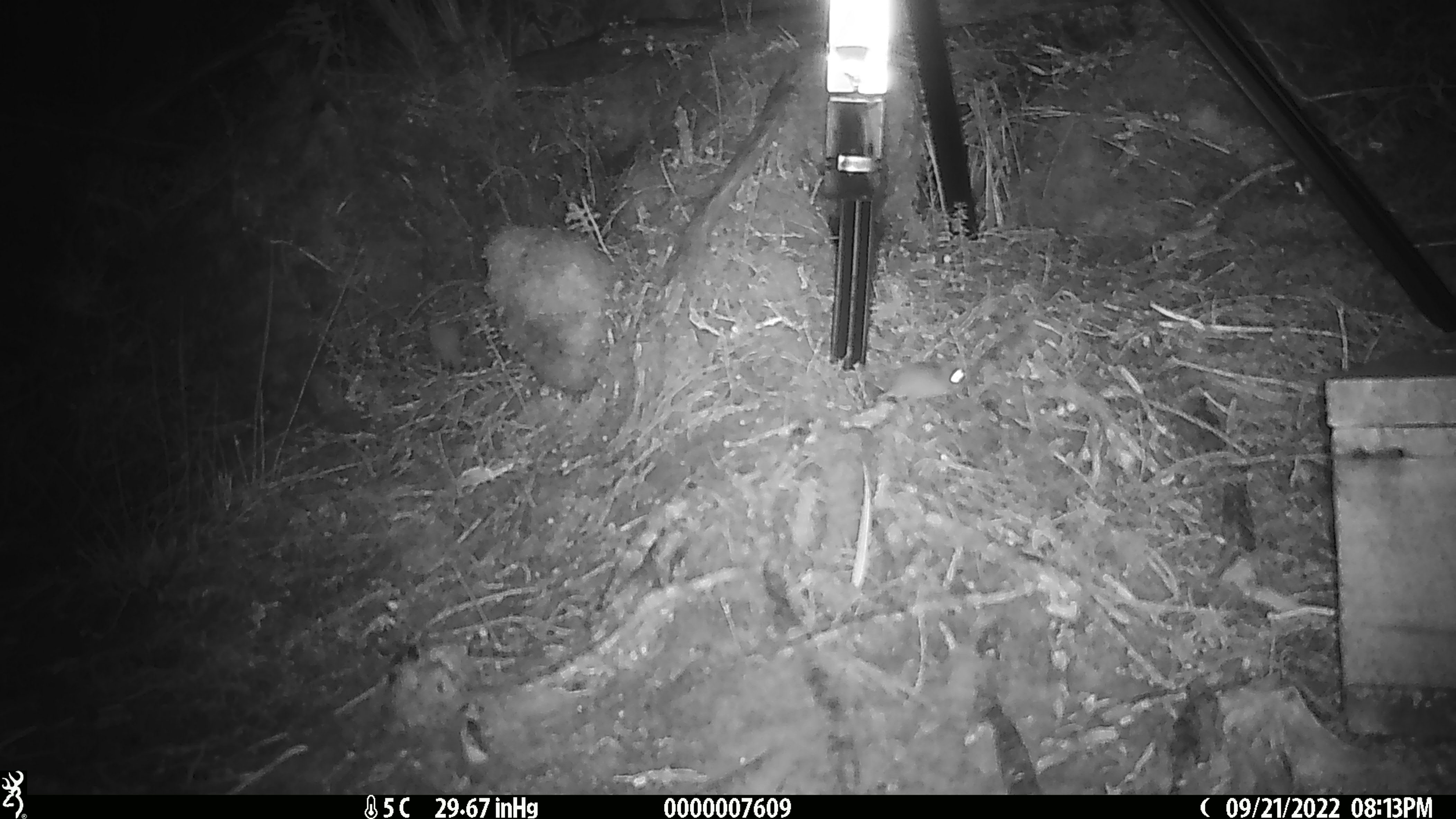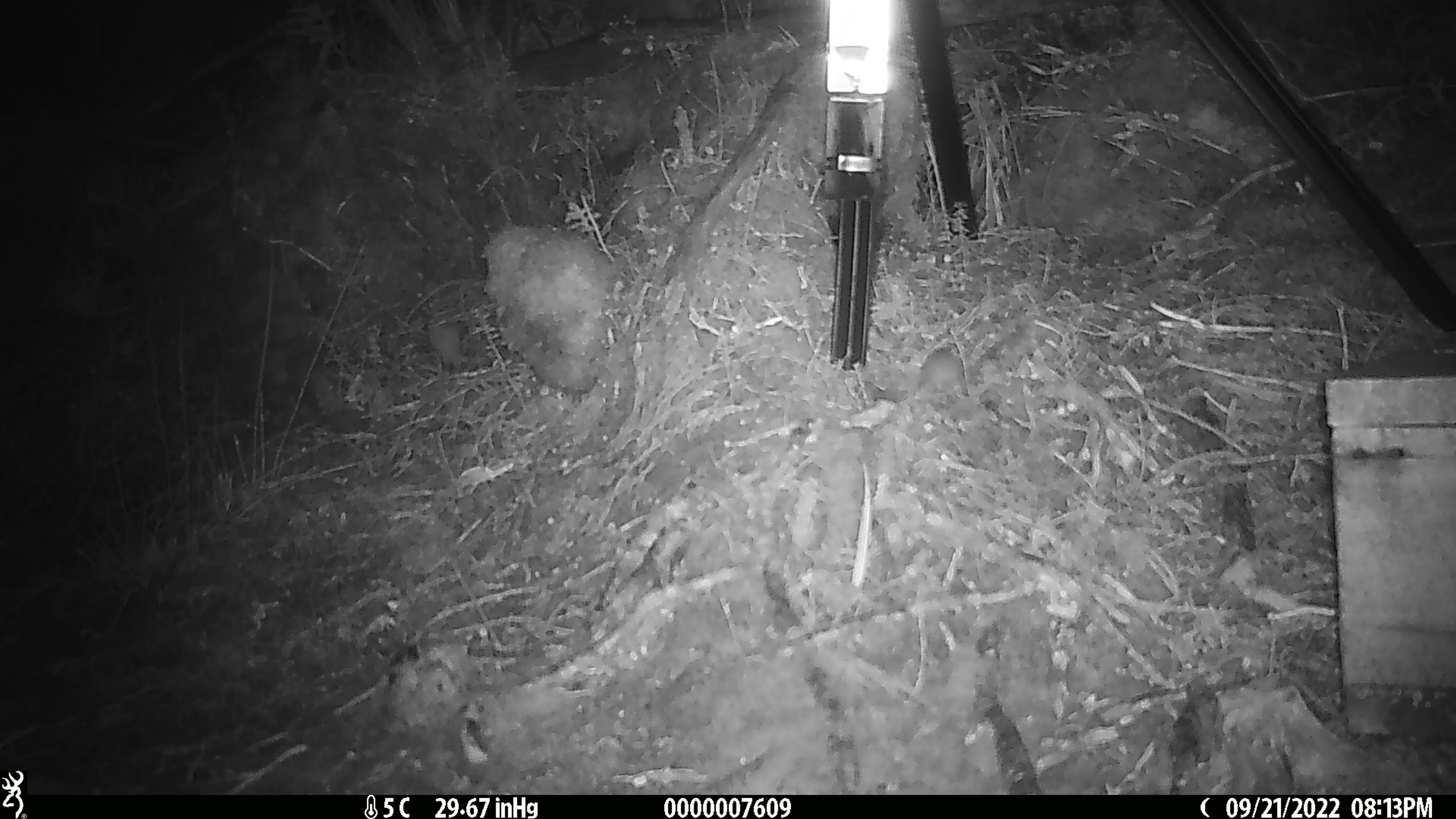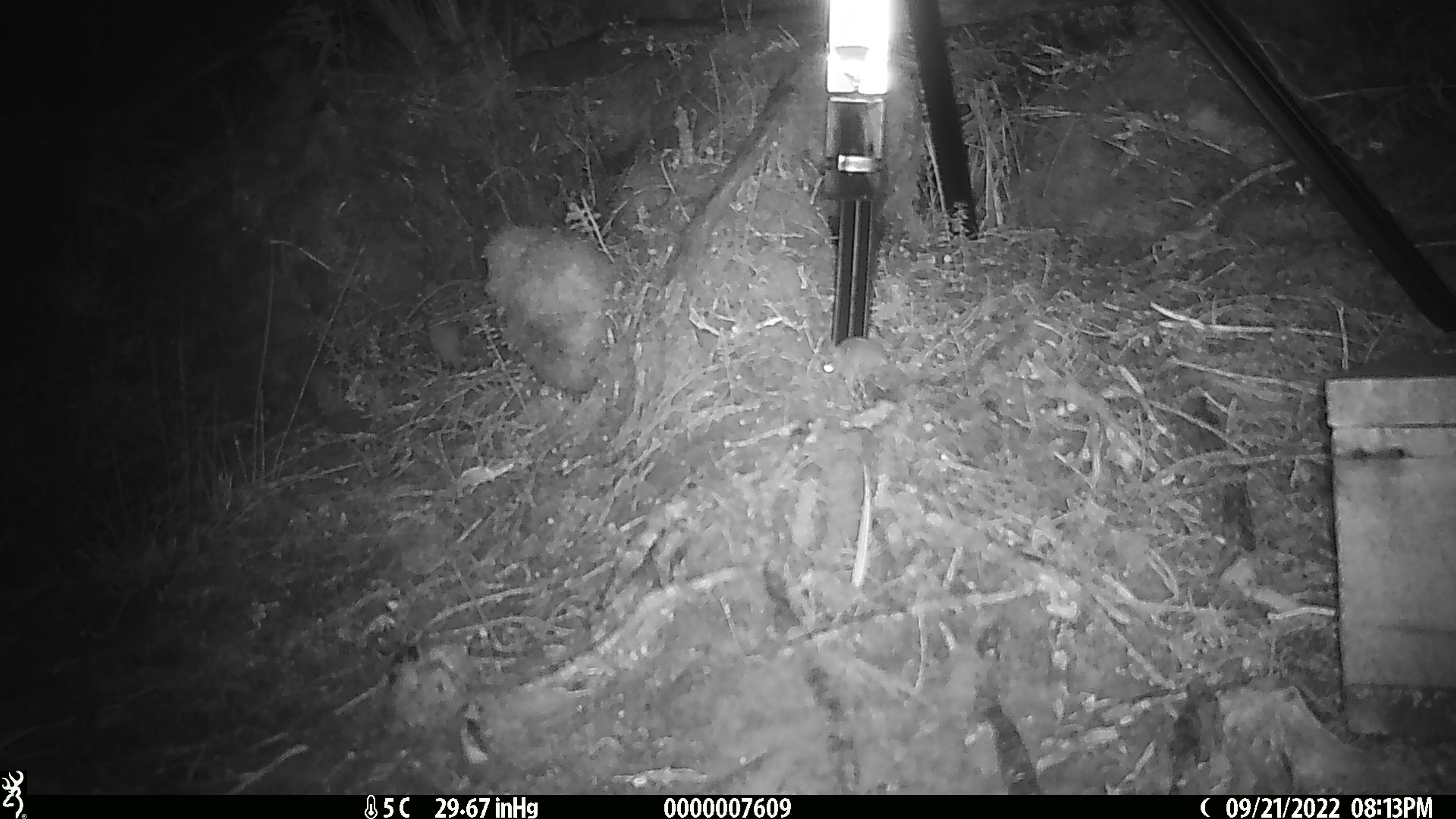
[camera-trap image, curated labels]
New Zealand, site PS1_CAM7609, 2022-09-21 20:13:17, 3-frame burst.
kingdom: Animalia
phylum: Chordata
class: Mammalia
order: Rodentia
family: Muridae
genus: Mus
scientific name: Mus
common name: mouse